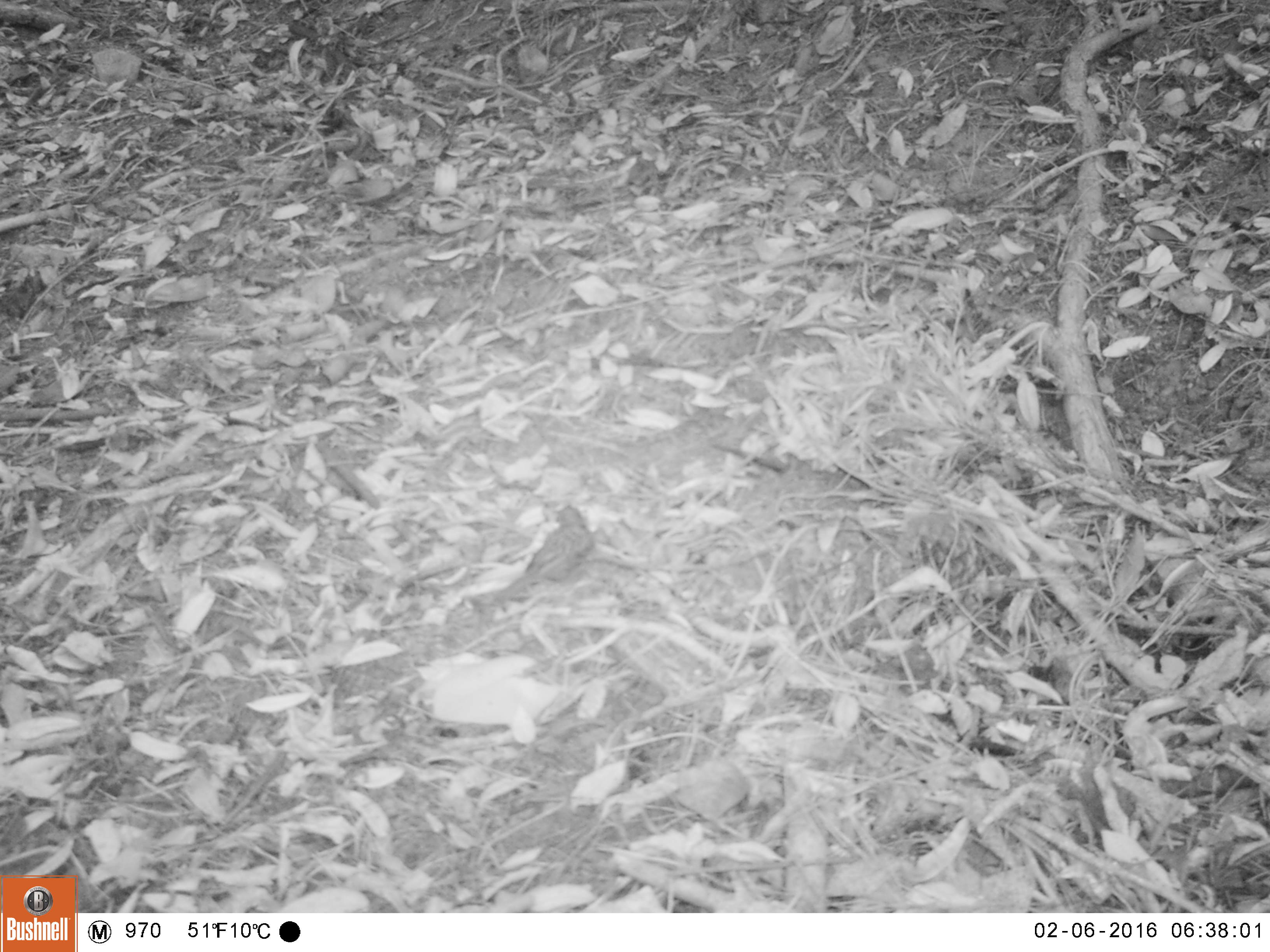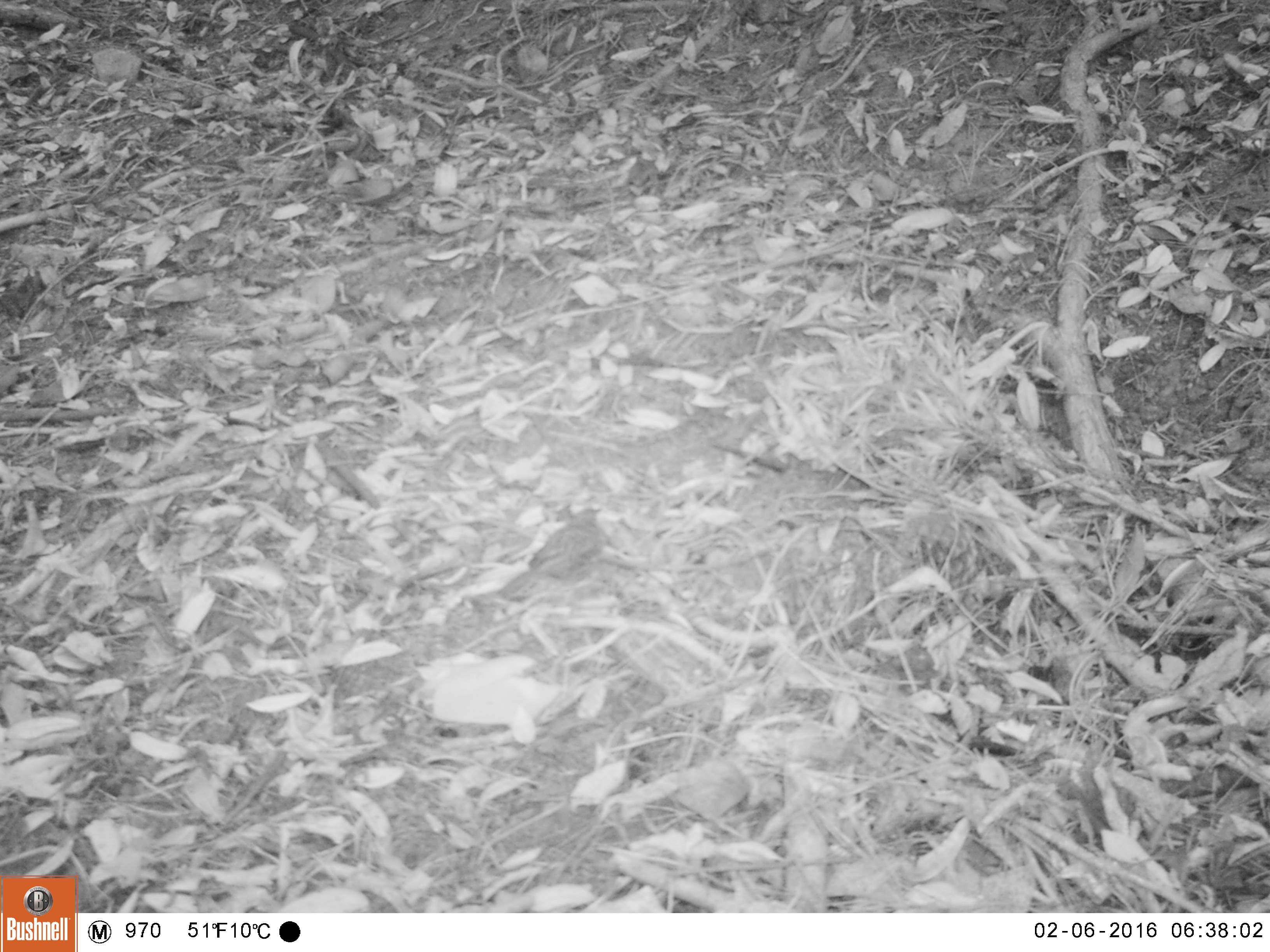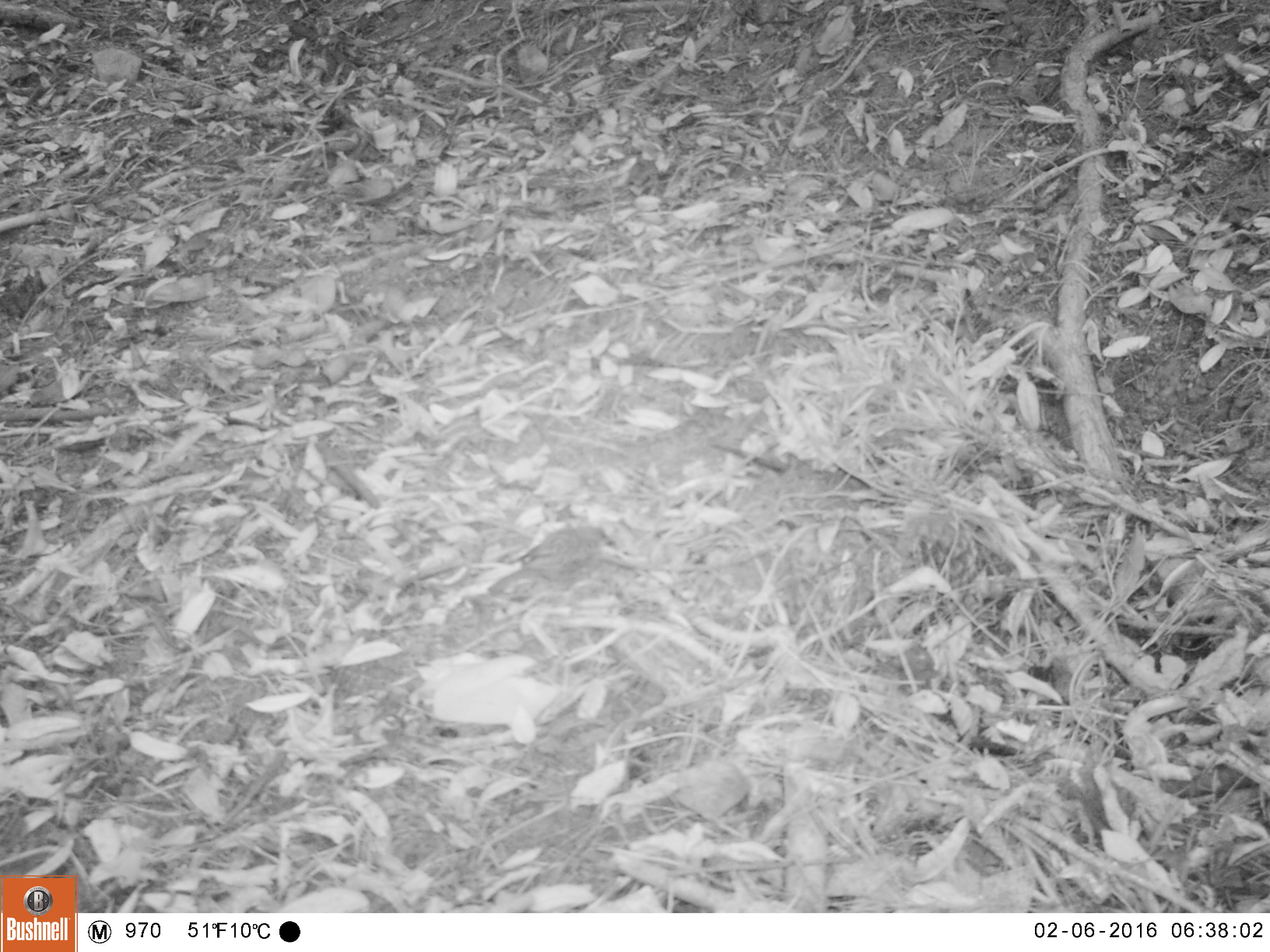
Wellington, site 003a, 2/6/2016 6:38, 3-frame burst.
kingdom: Animalia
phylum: Chordata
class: Aves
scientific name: Aves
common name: bird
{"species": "bird (Aves)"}